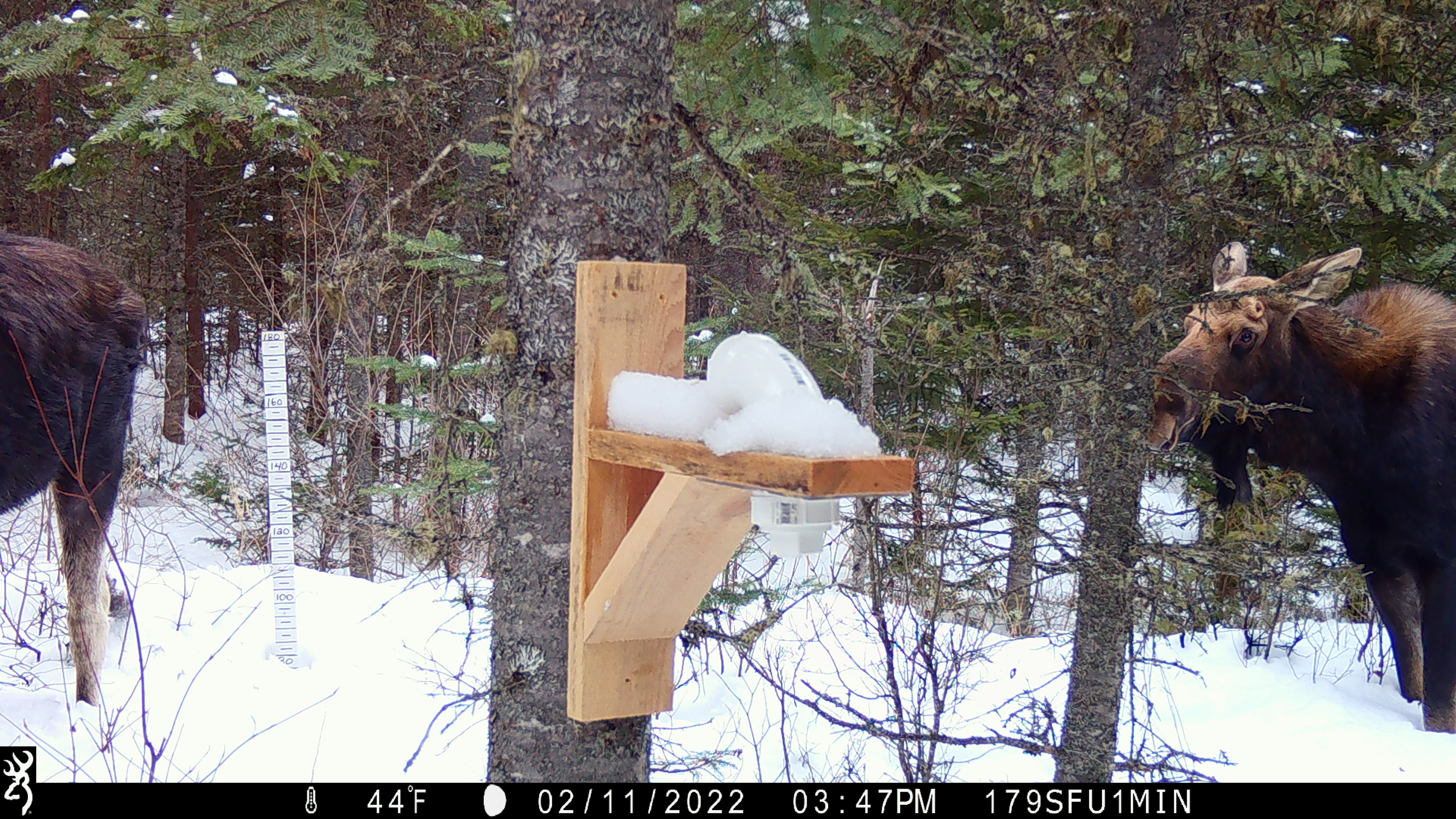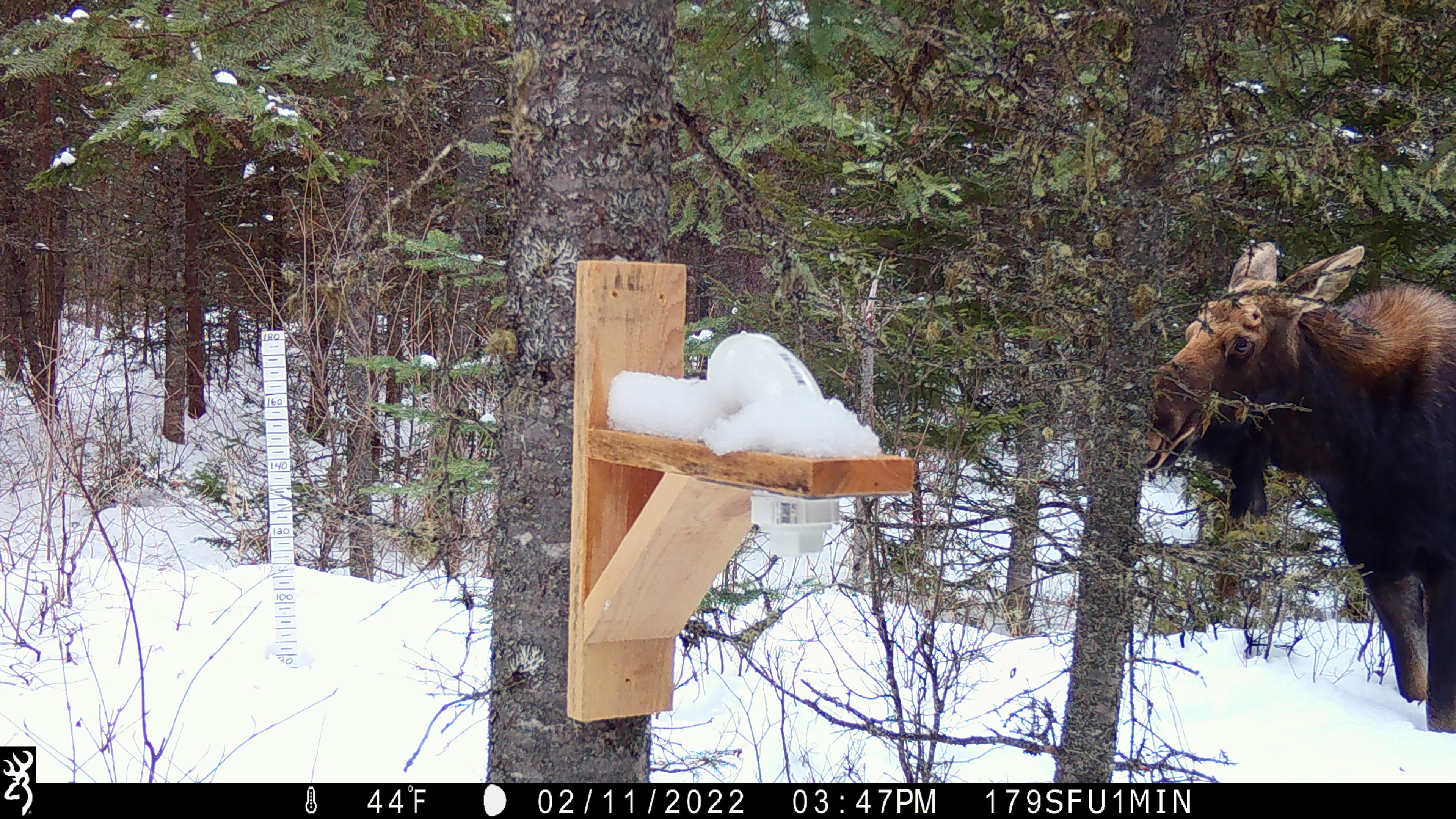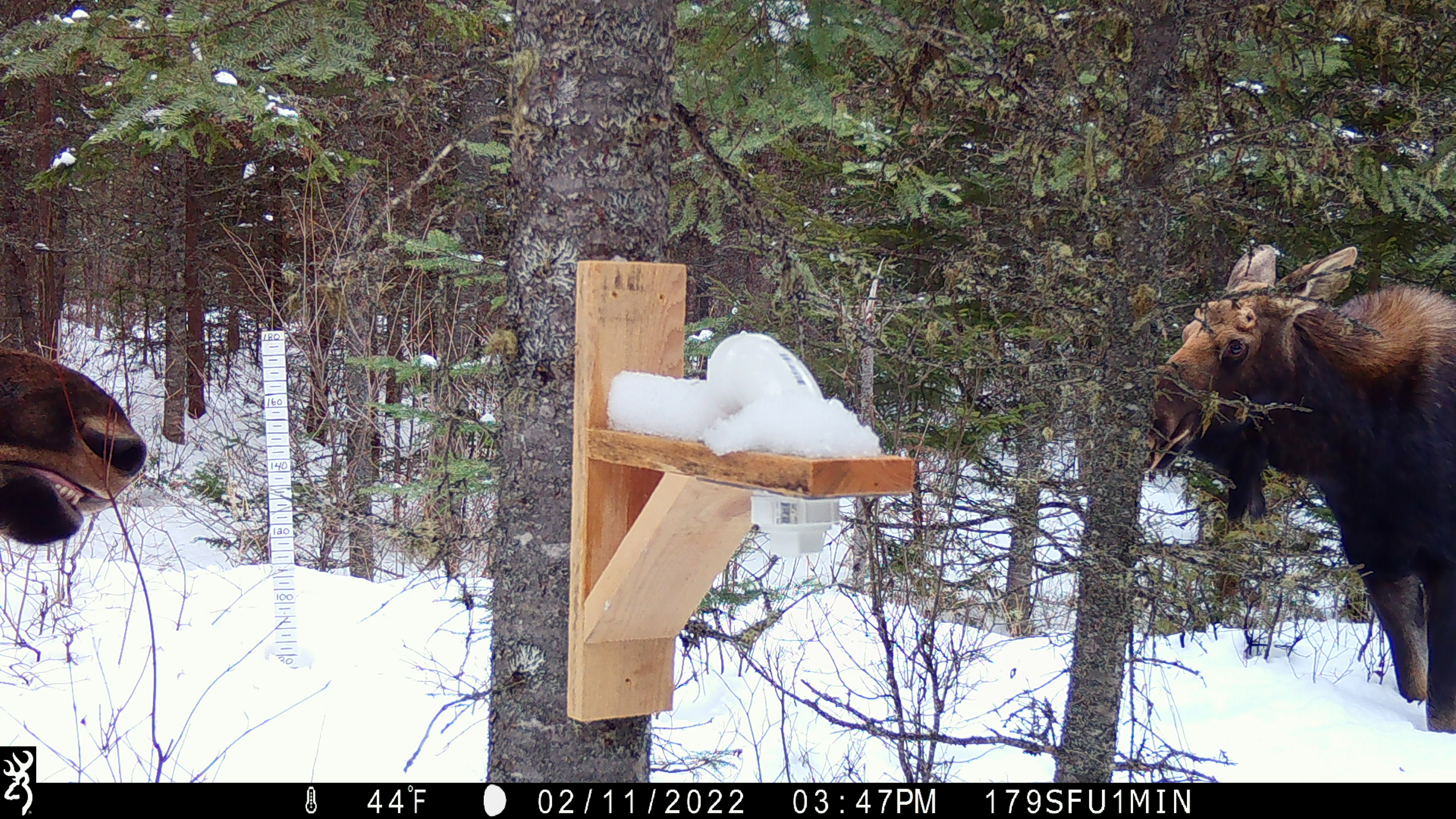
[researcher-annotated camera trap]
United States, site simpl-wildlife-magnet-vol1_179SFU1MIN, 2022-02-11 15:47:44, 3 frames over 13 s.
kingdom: Animalia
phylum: Chordata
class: Mammalia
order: Artiodactyla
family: Cervidae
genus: Alces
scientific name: Alces alces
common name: moose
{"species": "moose (Alces alces)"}